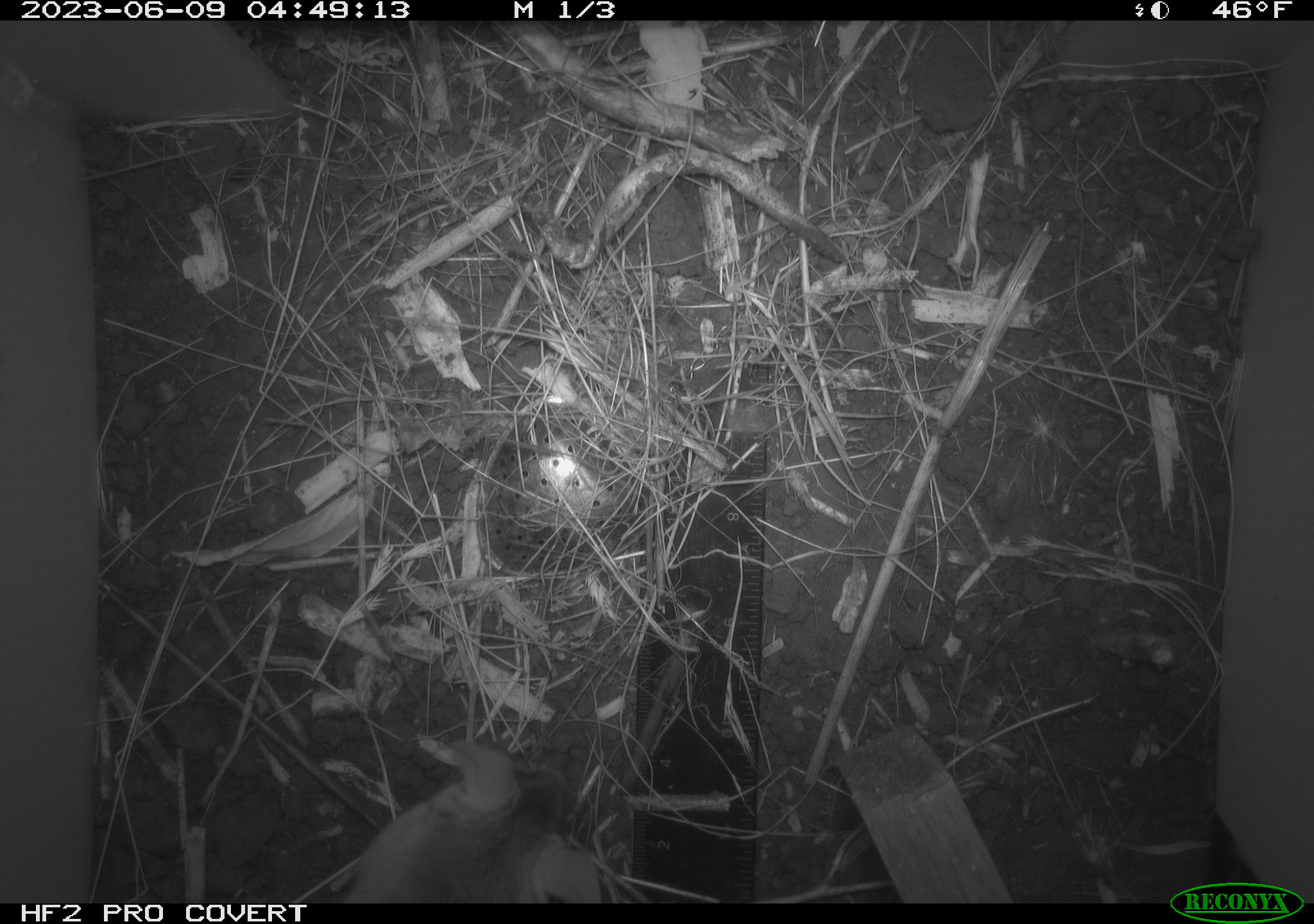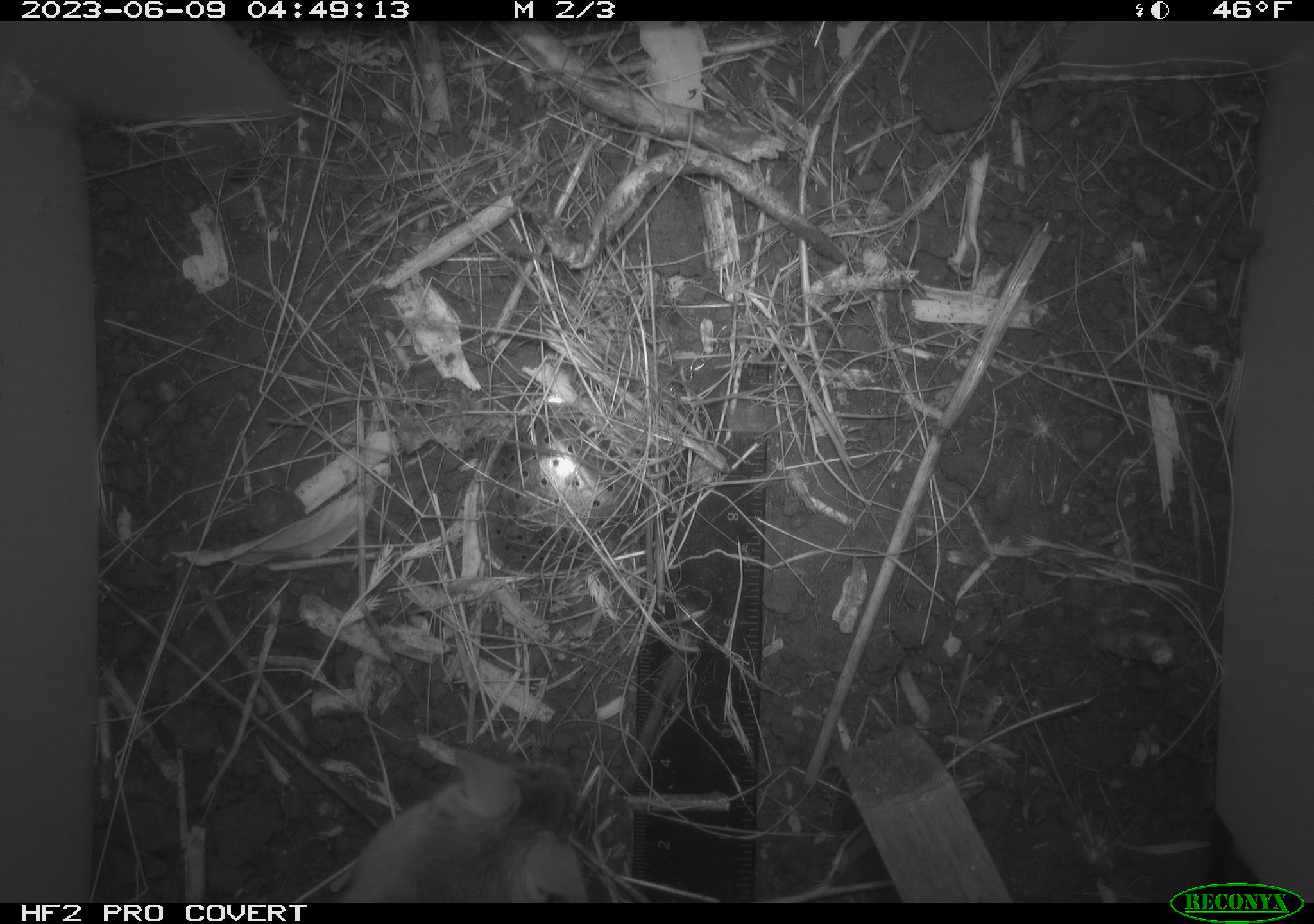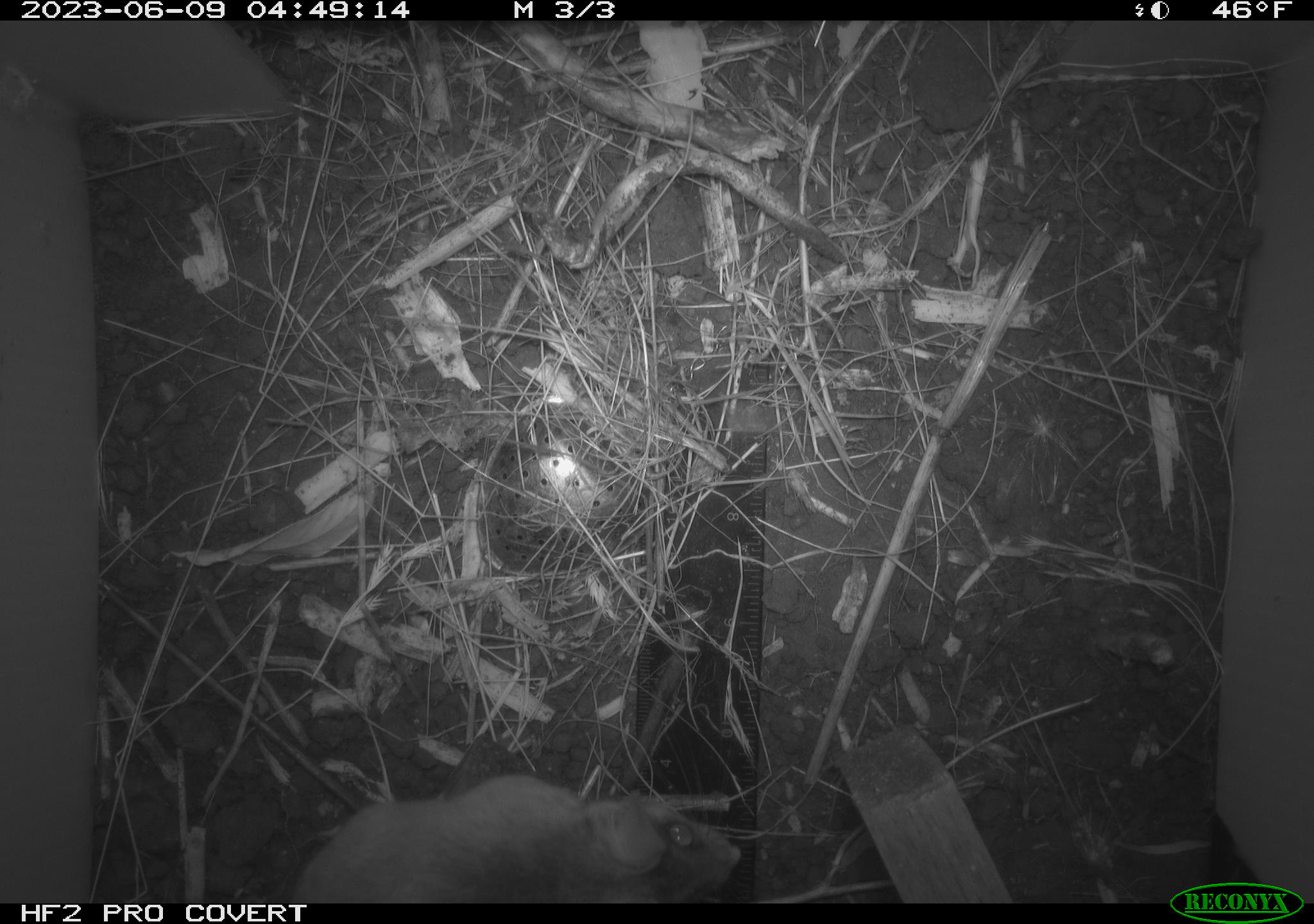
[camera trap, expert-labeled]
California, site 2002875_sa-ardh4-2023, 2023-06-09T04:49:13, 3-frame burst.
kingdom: Animalia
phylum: Chordata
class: Mammalia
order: Rodentia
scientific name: Rodentia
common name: mouse species